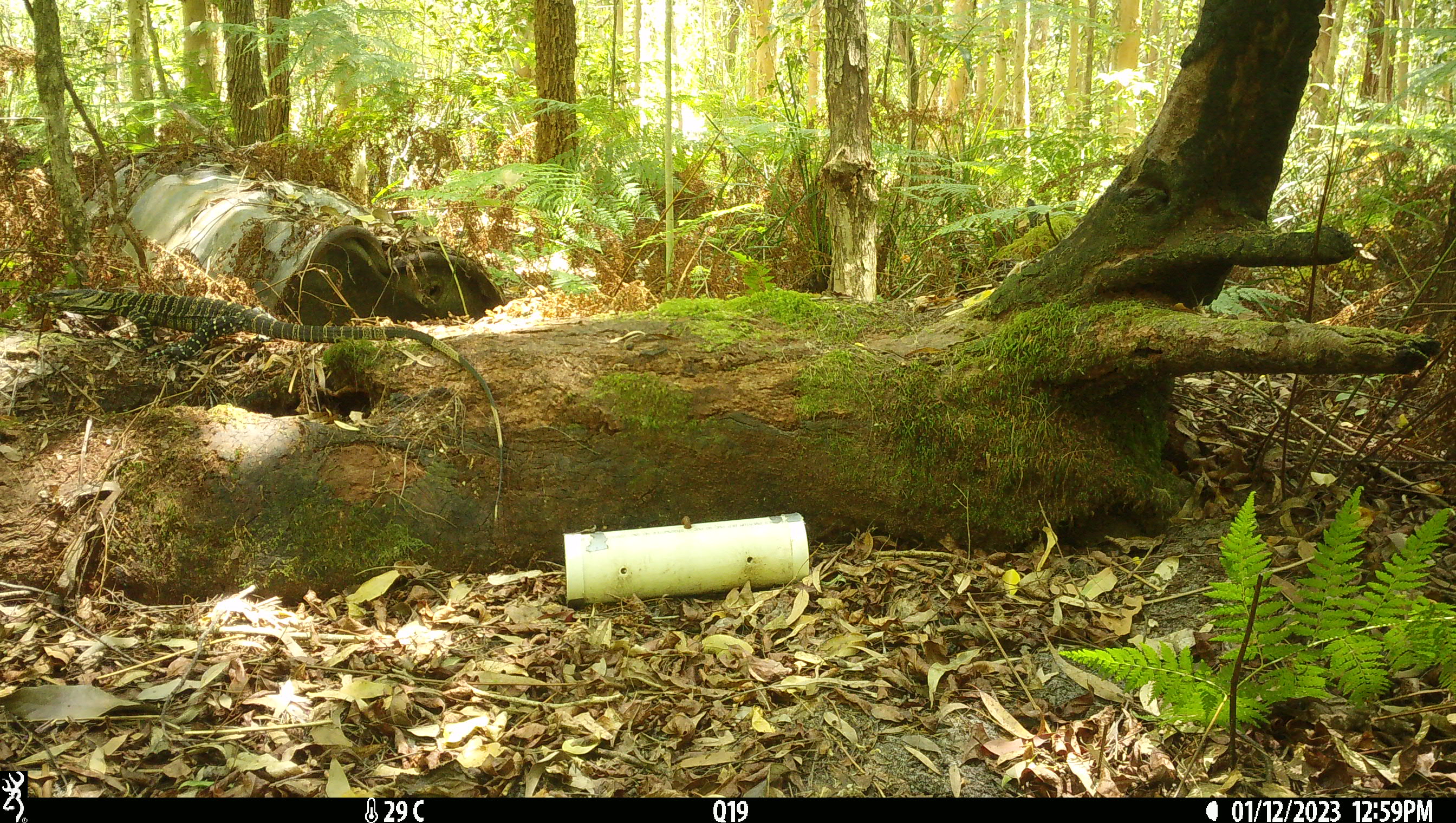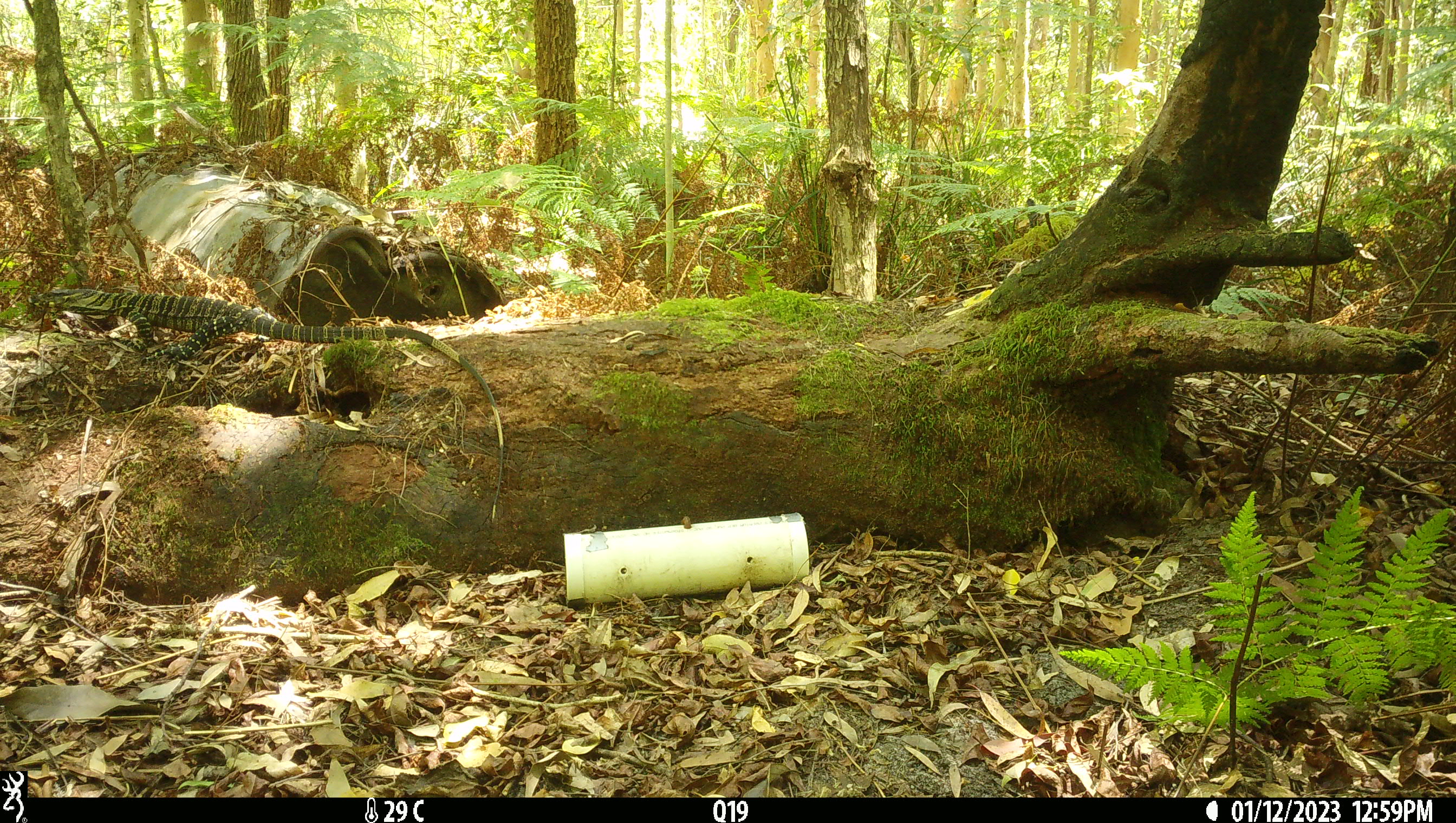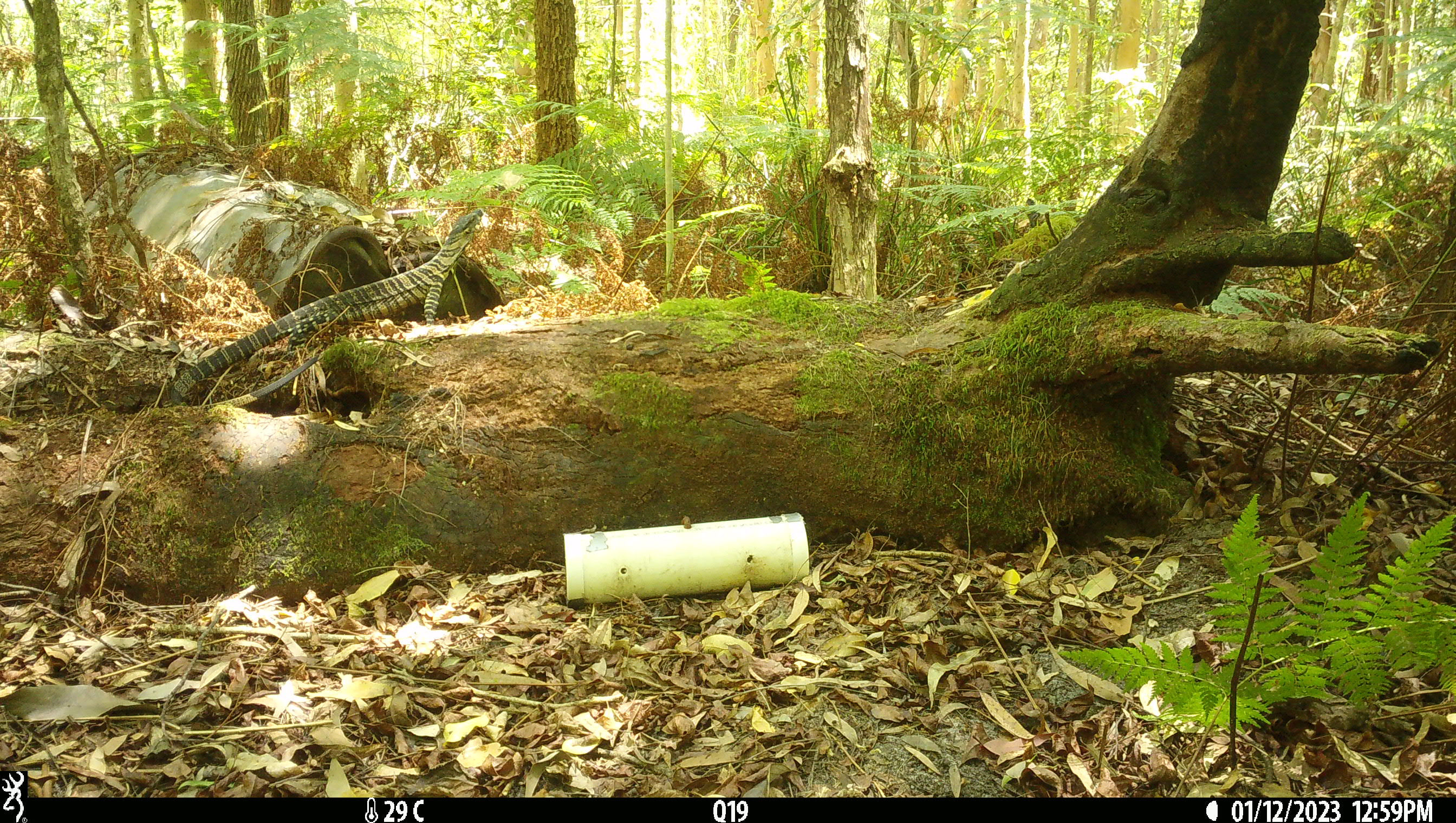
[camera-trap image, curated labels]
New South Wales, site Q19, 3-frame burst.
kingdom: Animalia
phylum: Chordata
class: Reptilia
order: Squamata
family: Varanidae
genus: Varanus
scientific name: Varanus varius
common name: lace monitor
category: goanna